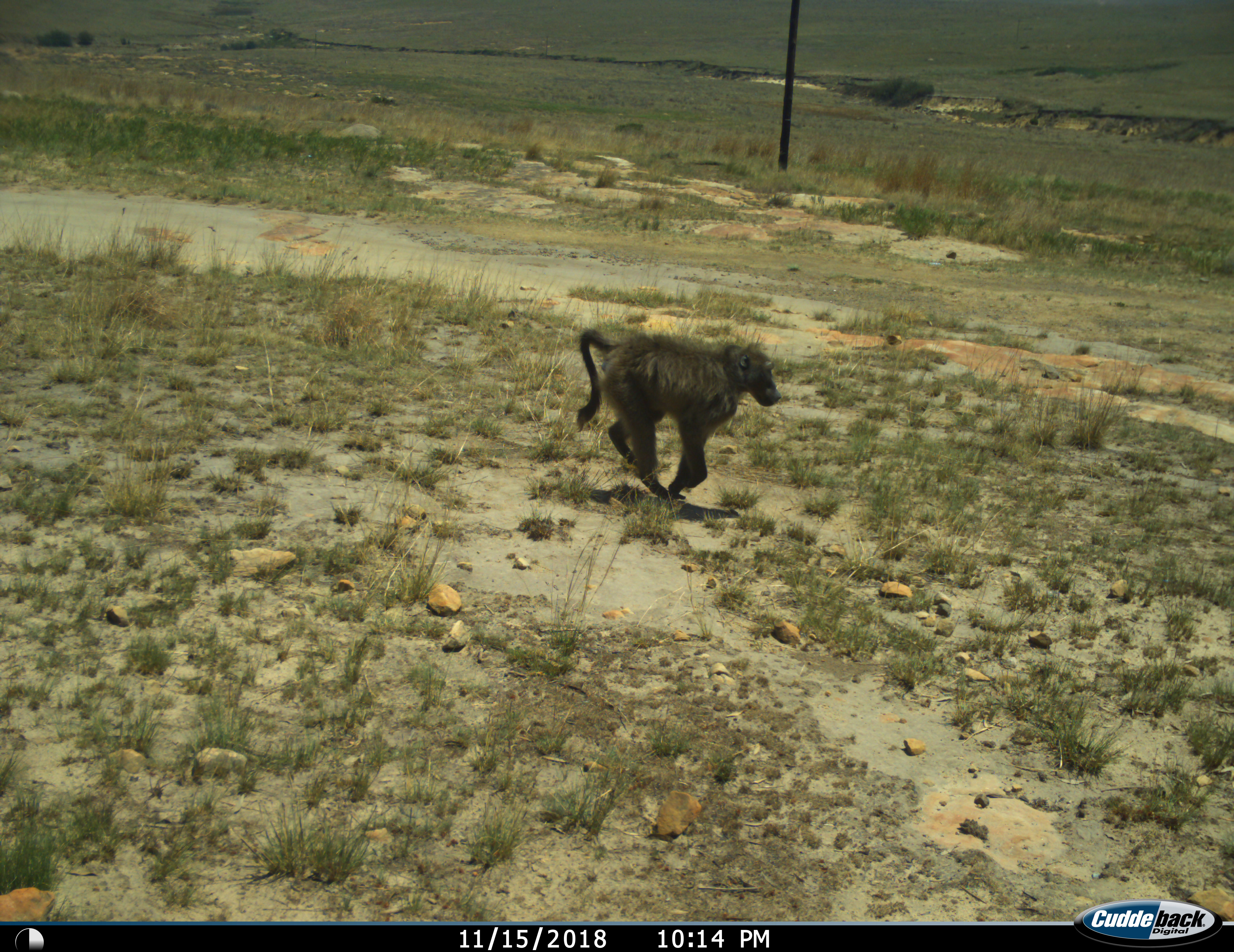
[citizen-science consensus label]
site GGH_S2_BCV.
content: unidentified animal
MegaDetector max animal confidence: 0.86